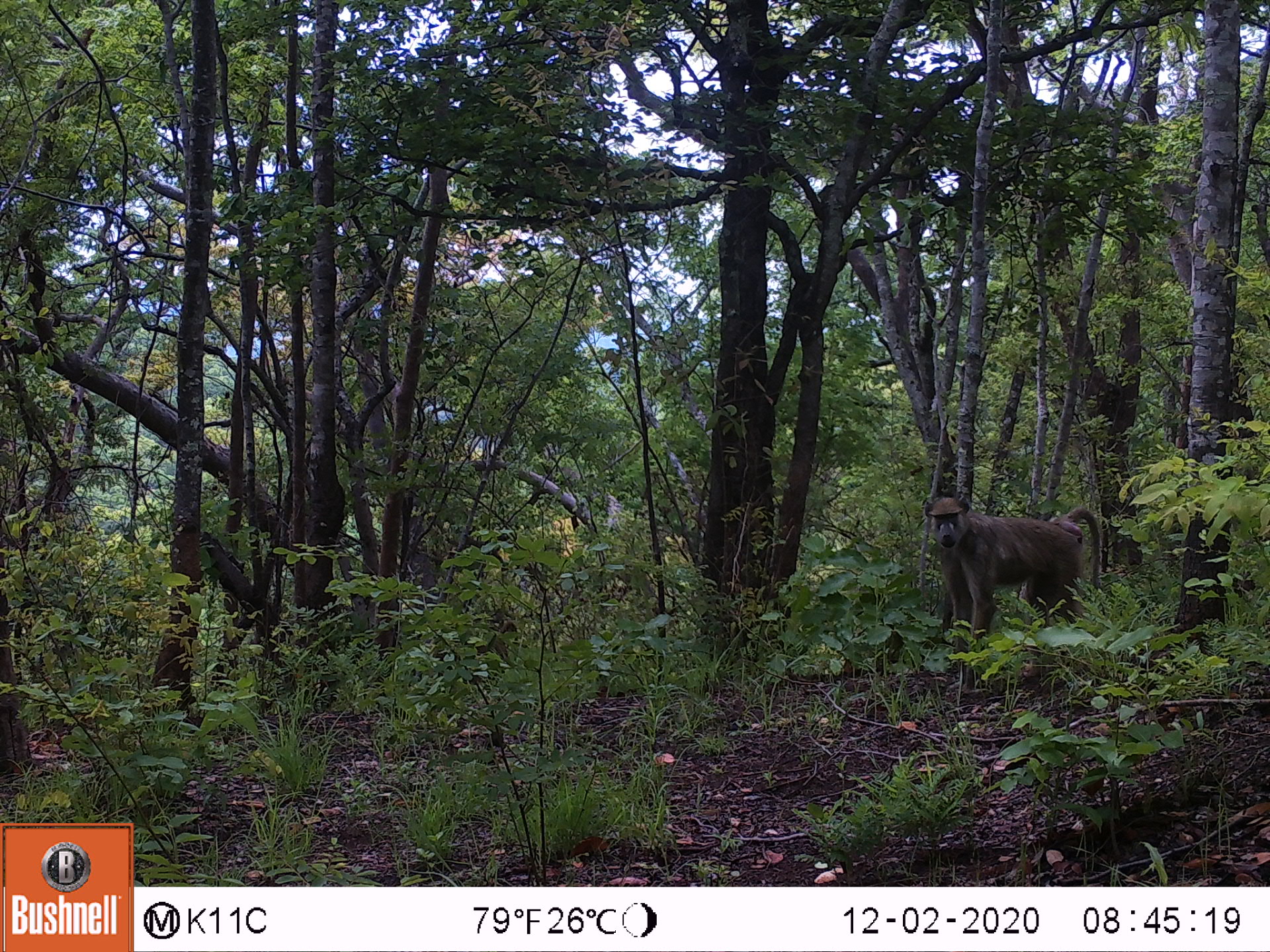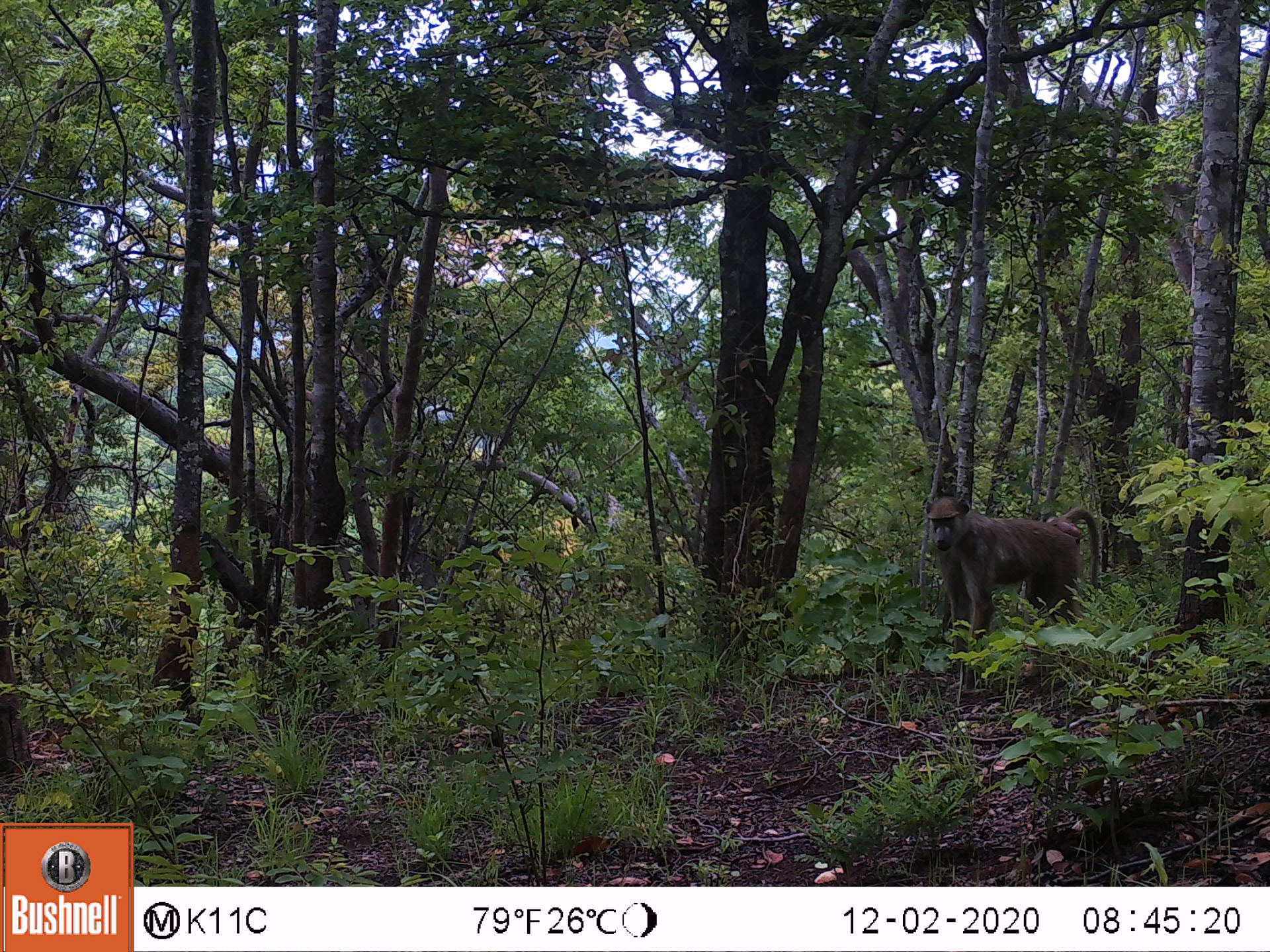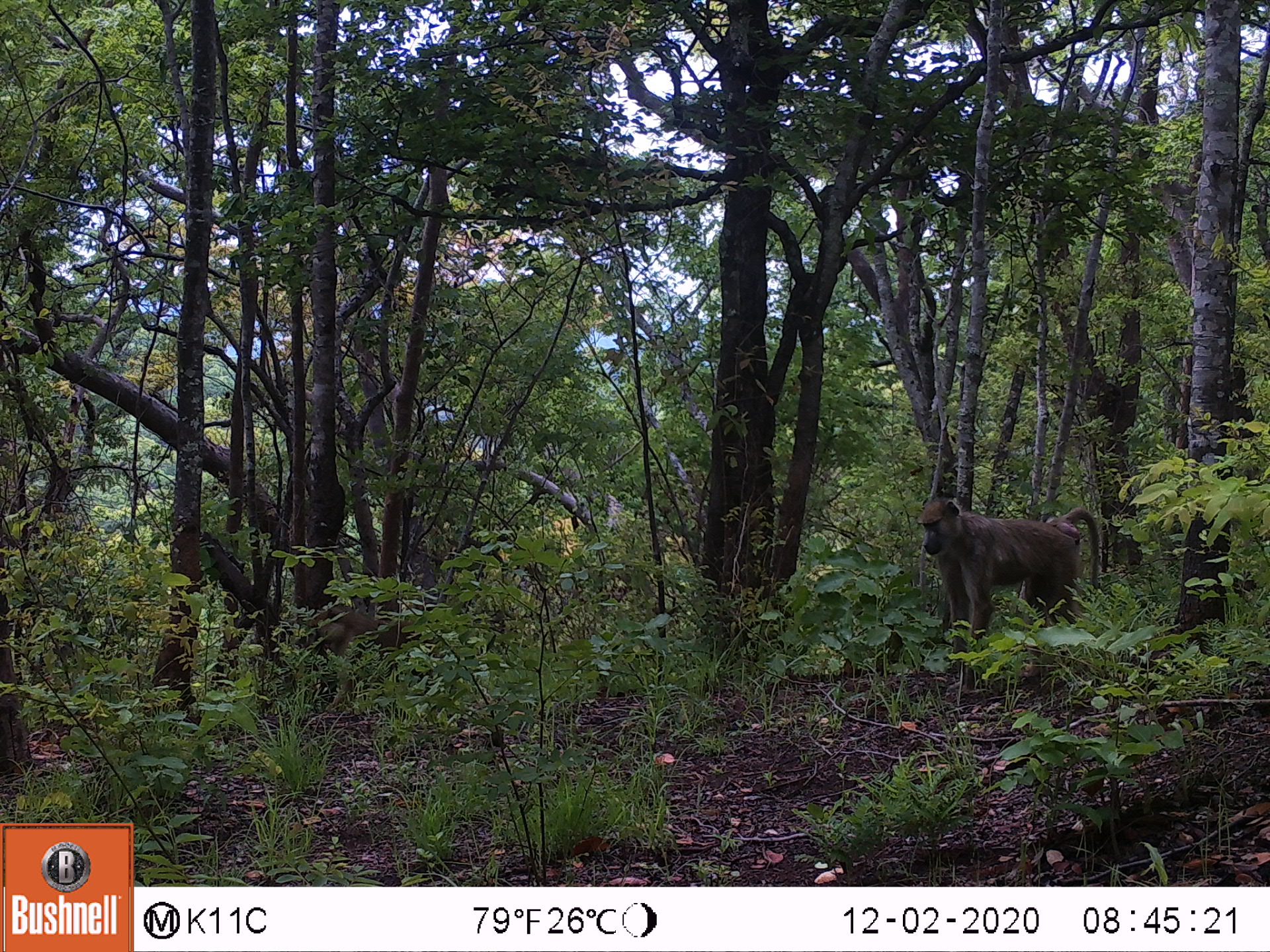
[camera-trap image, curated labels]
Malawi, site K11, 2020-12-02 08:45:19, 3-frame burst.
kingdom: Animalia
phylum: Chordata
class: Mammalia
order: Primates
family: Cercopithecidae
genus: Papio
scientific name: Papio cynocephalus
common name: yellow baboon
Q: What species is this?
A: Yellow baboon (Papio cynocephalus).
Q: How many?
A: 1.